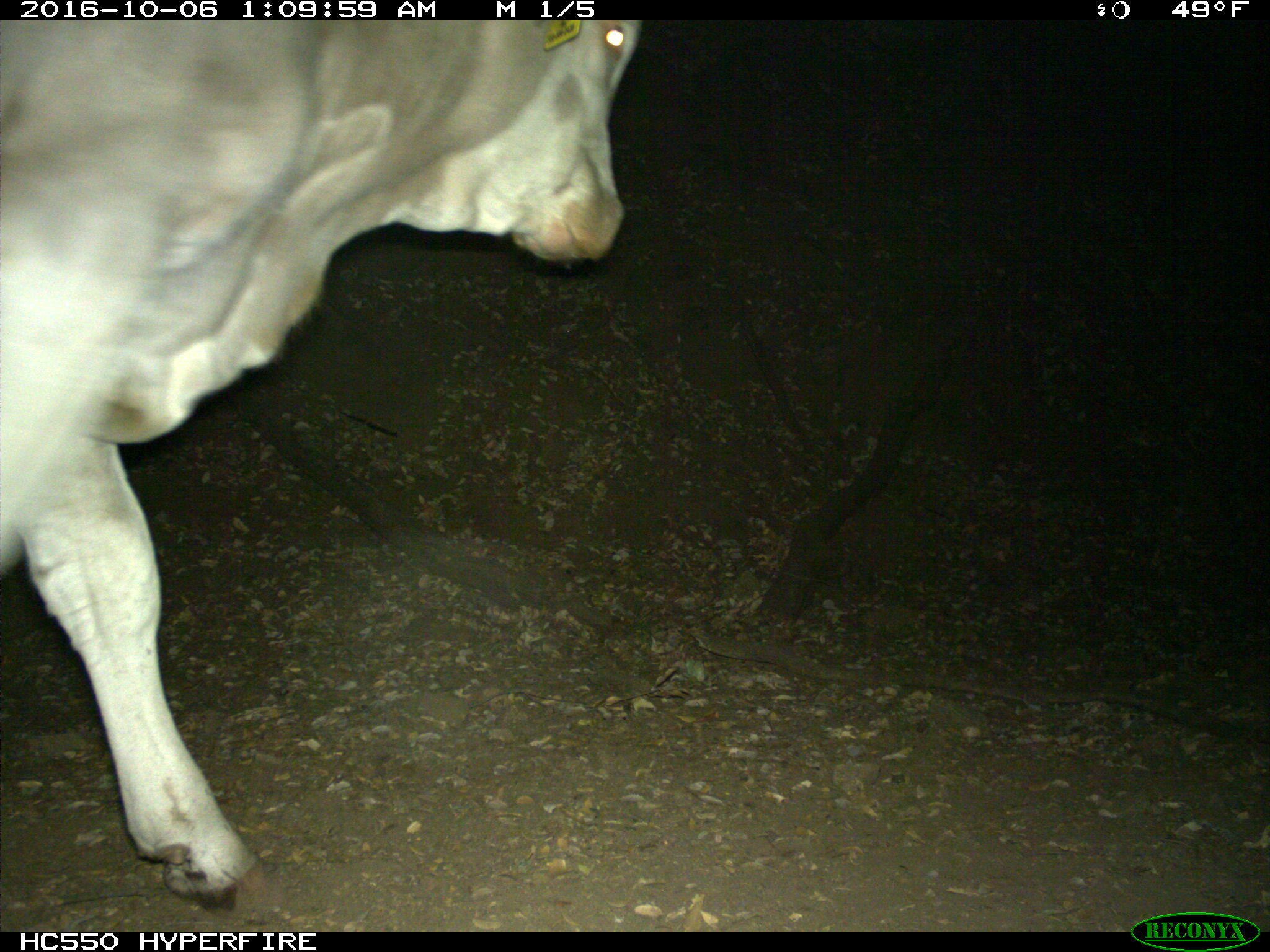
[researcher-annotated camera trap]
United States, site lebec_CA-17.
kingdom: Animalia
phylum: Chordata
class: Mammalia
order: Artiodactyla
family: Bovidae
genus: Bos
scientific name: Bos taurus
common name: domestic cow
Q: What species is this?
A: Bos taurus (domestic cow).